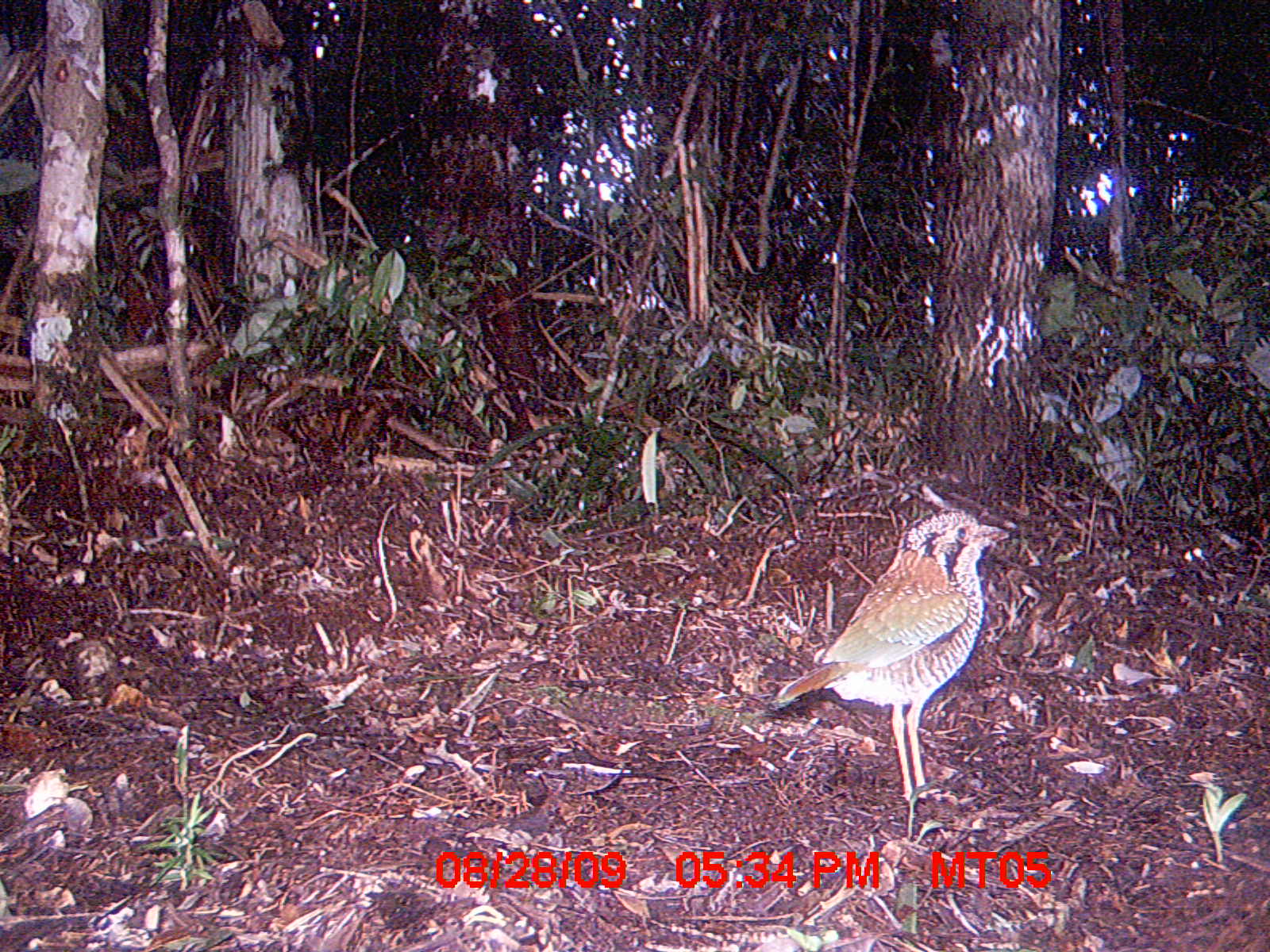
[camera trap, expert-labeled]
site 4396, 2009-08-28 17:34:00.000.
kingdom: Animalia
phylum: Chordata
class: Aves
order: Coraciiformes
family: Brachypteraciidae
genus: Brachypteracias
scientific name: Brachypteracias squamiger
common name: scaly ground-roller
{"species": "Brachypteracias squamiger (scaly ground-roller)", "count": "1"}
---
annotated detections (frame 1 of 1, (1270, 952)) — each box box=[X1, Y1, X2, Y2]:
brachypteracias squamiger: box=[767, 509, 1009, 804]